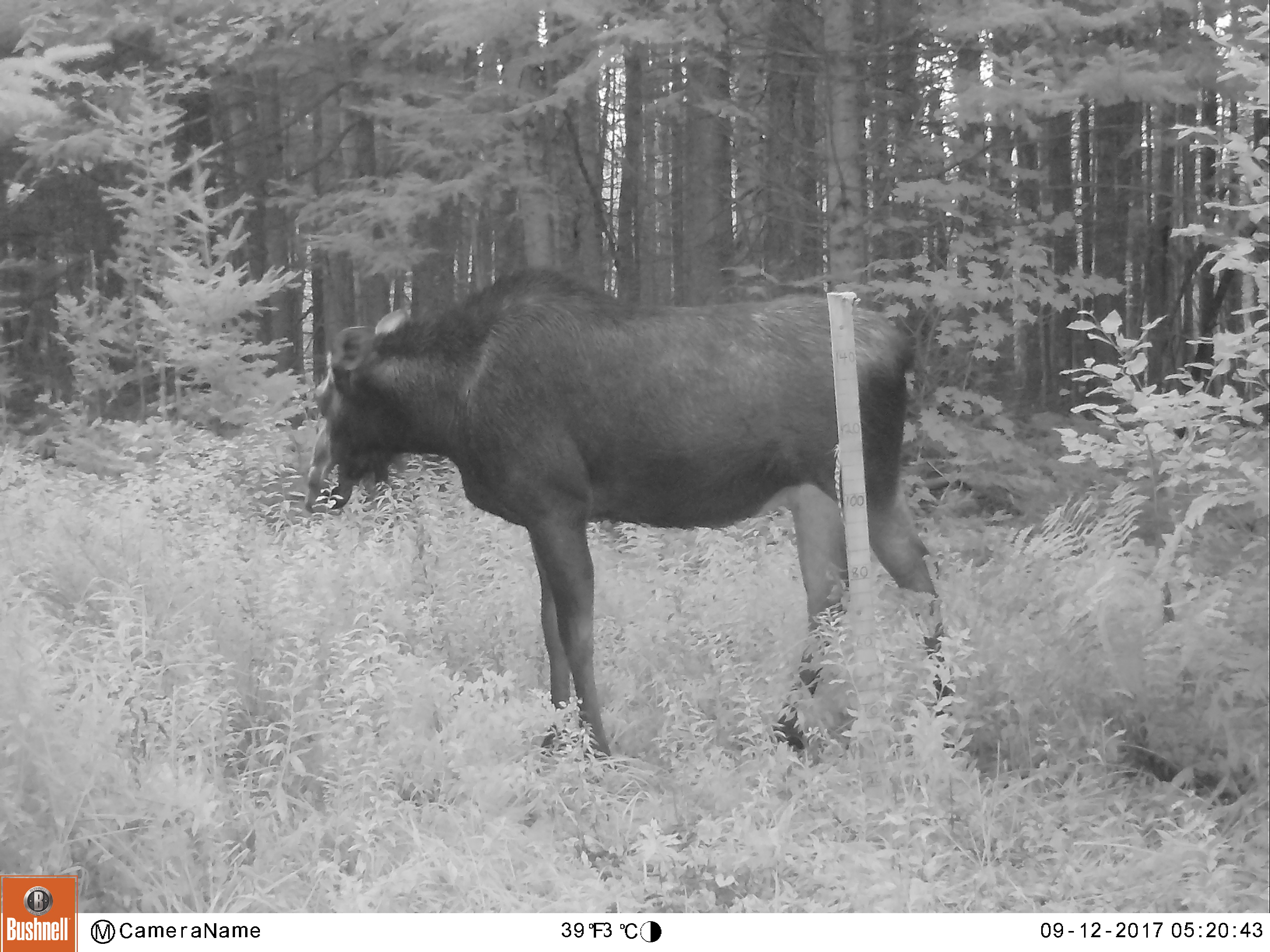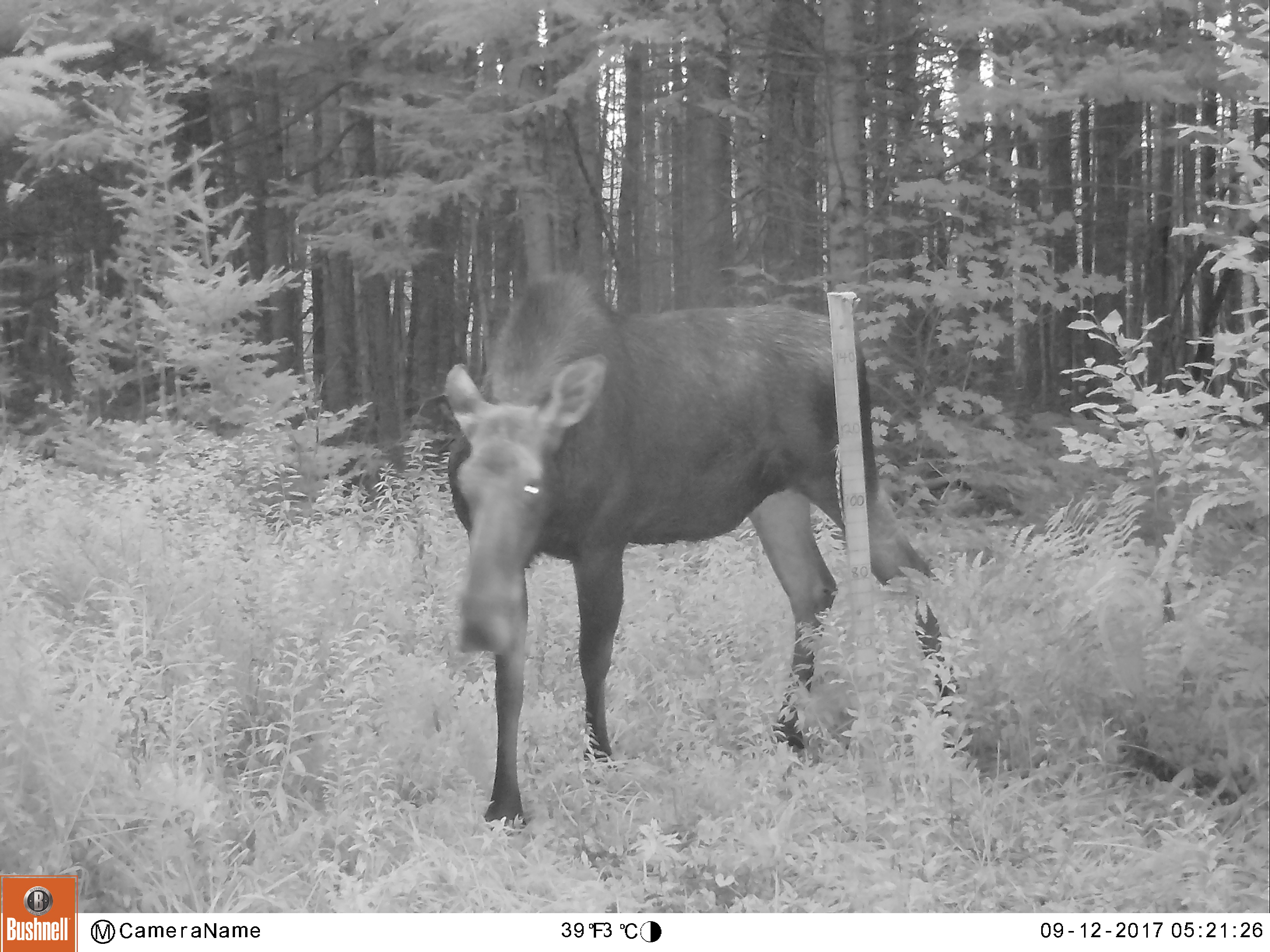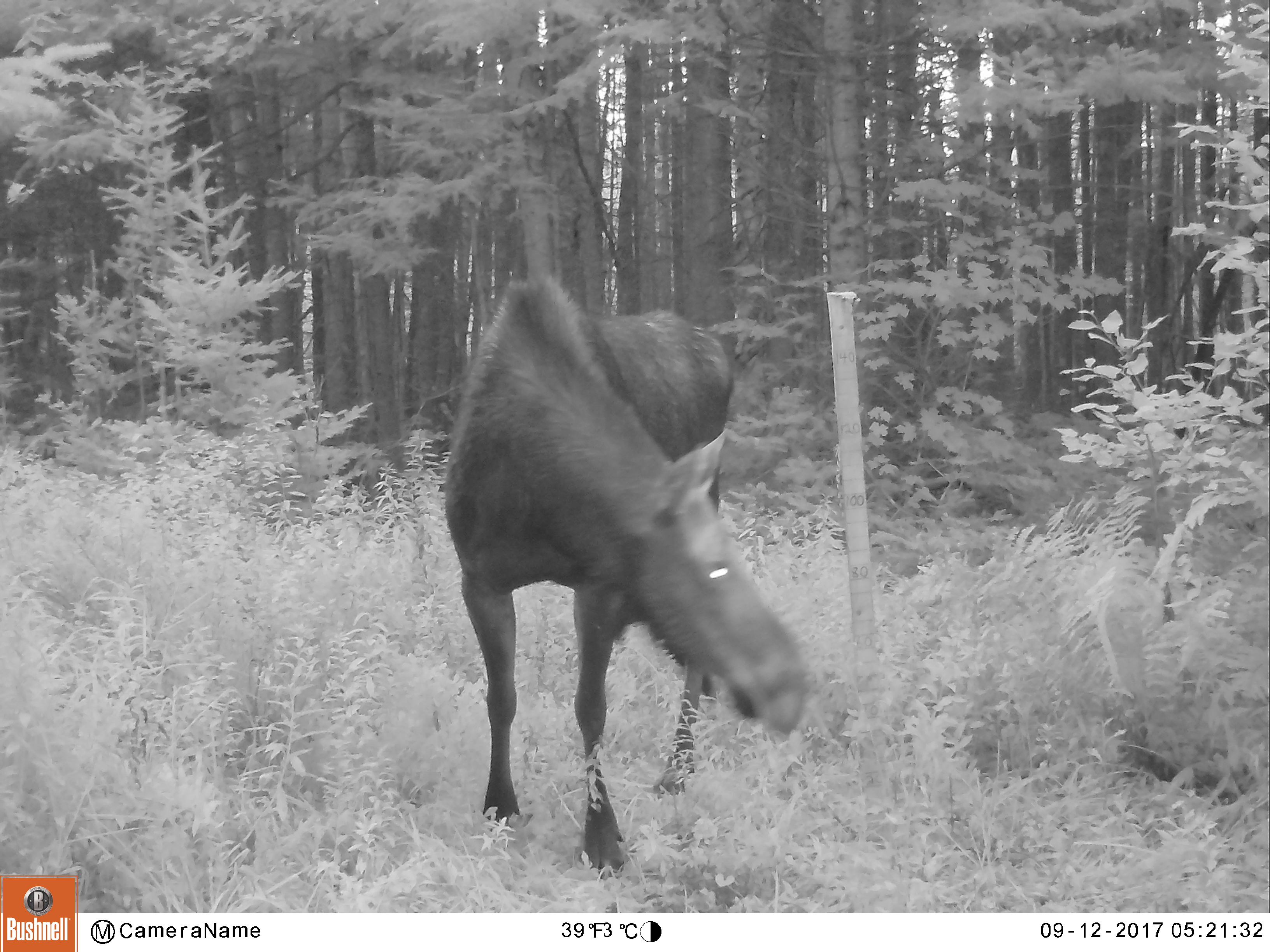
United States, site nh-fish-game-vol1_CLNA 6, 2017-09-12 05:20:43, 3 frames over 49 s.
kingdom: Animalia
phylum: Chordata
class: Mammalia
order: Artiodactyla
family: Cervidae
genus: Alces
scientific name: Alces alces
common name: moose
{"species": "moose (Alces alces)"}